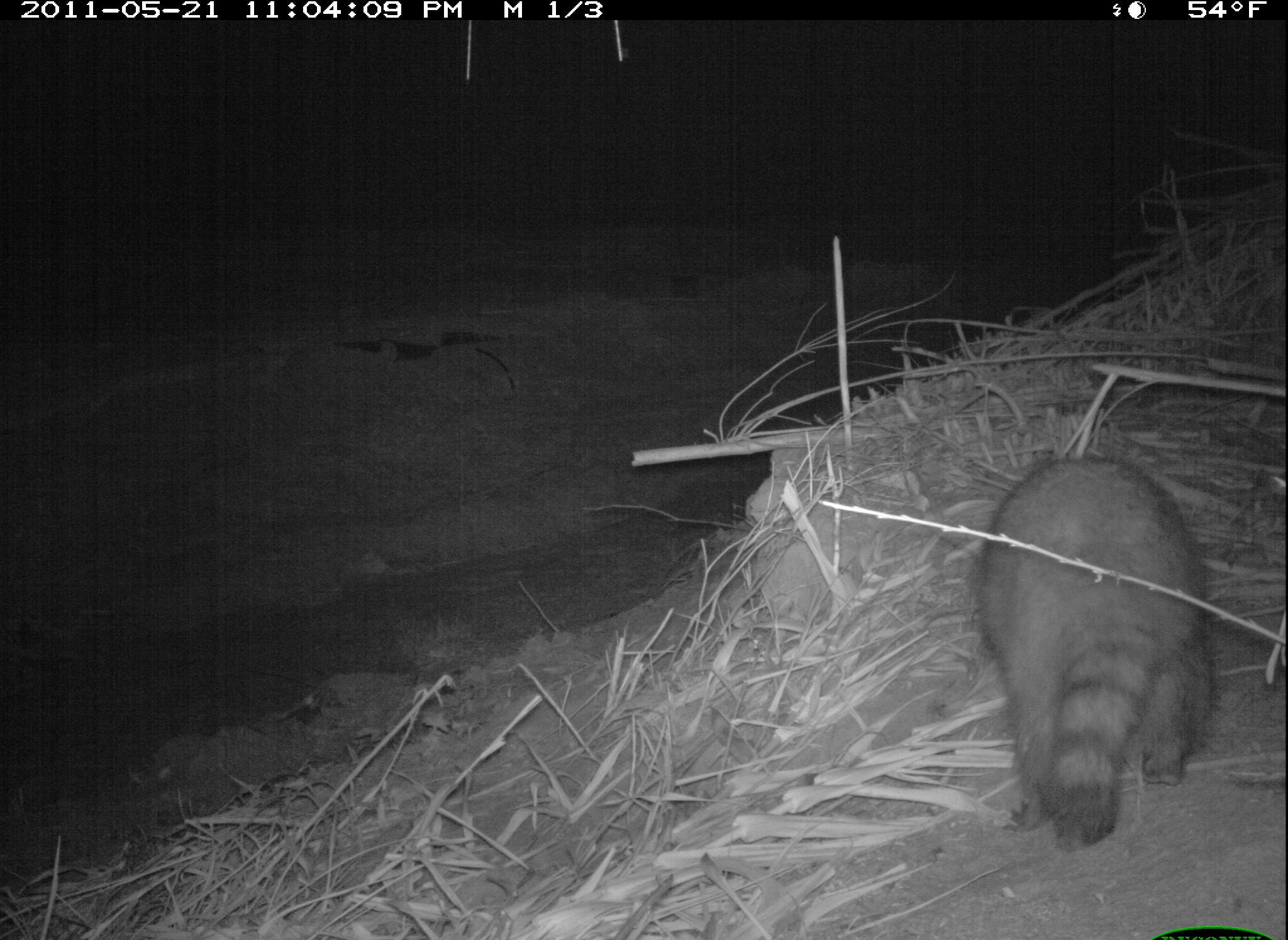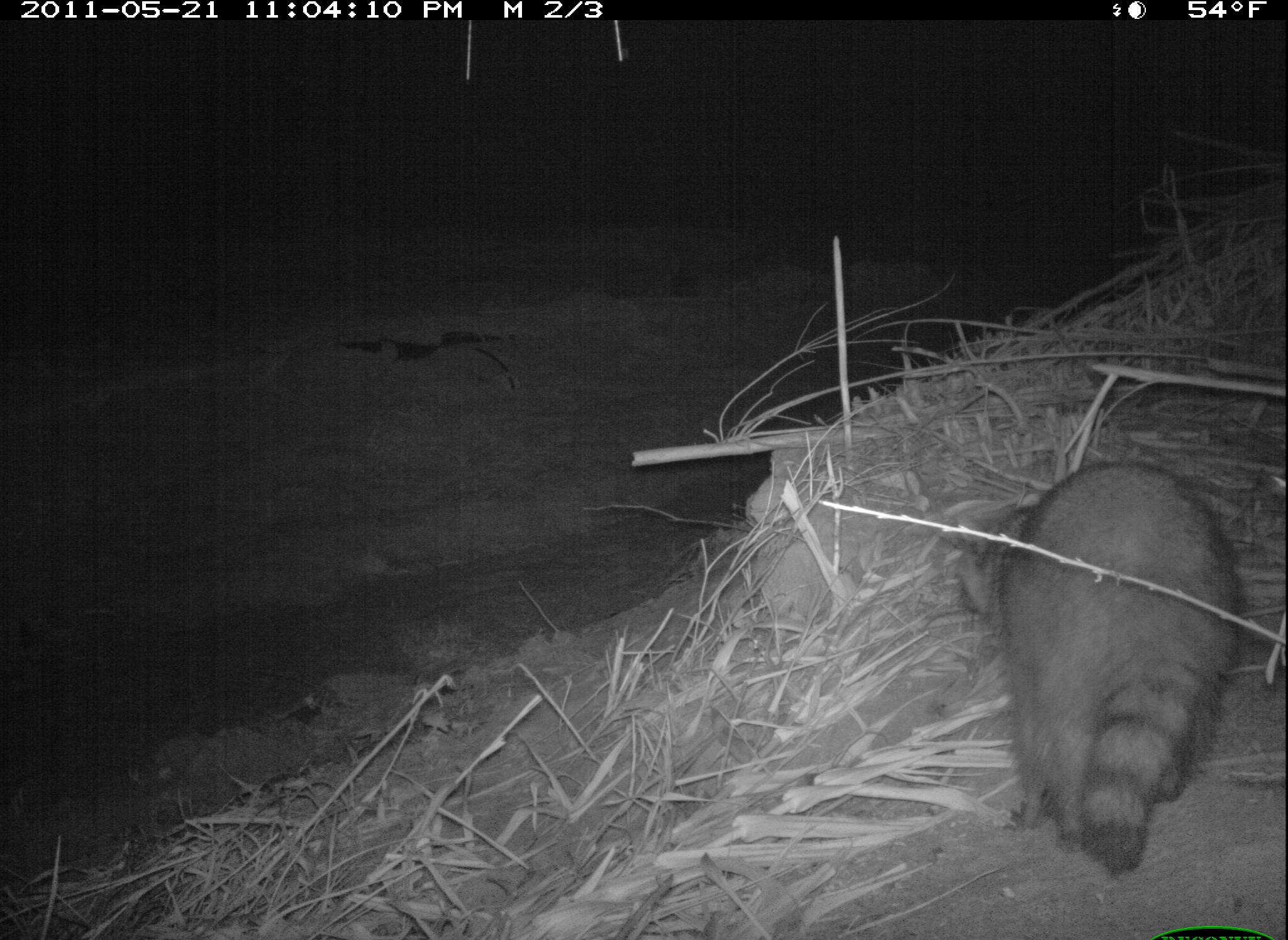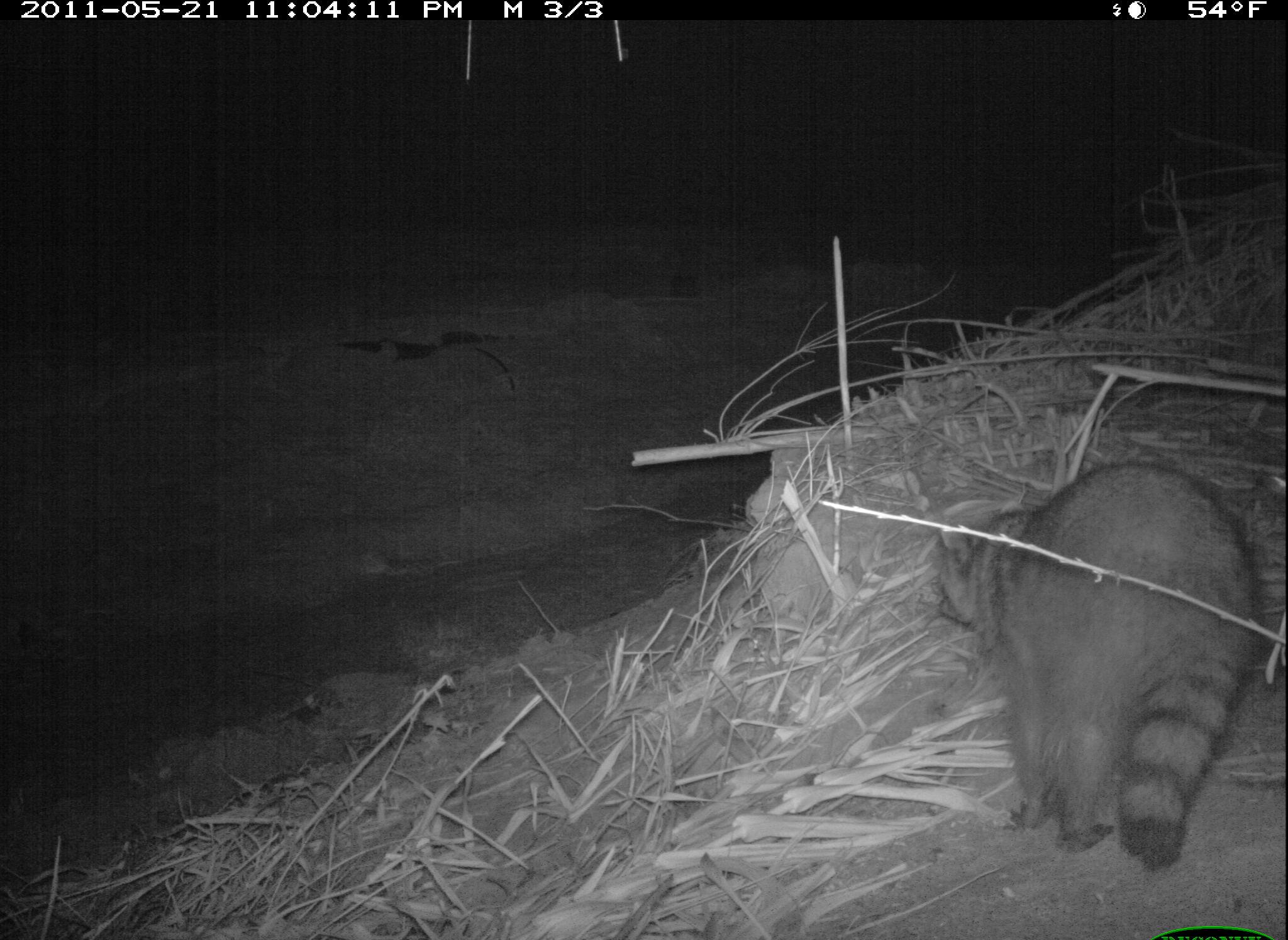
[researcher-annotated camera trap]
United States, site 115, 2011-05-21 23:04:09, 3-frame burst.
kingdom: Animalia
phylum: Chordata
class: Mammalia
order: Carnivora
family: Procyonidae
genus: Procyon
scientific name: Procyon lotor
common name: raccoon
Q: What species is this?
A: Raccoon (Procyon lotor).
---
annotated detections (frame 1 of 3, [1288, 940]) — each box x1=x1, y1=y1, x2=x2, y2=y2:
raccoon: x1=956, y1=451, x2=1254, y2=855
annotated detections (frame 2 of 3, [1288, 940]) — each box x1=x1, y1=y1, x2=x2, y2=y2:
raccoon: x1=947, y1=453, x2=1251, y2=889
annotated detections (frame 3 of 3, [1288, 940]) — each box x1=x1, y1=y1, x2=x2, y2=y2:
raccoon: x1=924, y1=448, x2=1262, y2=883